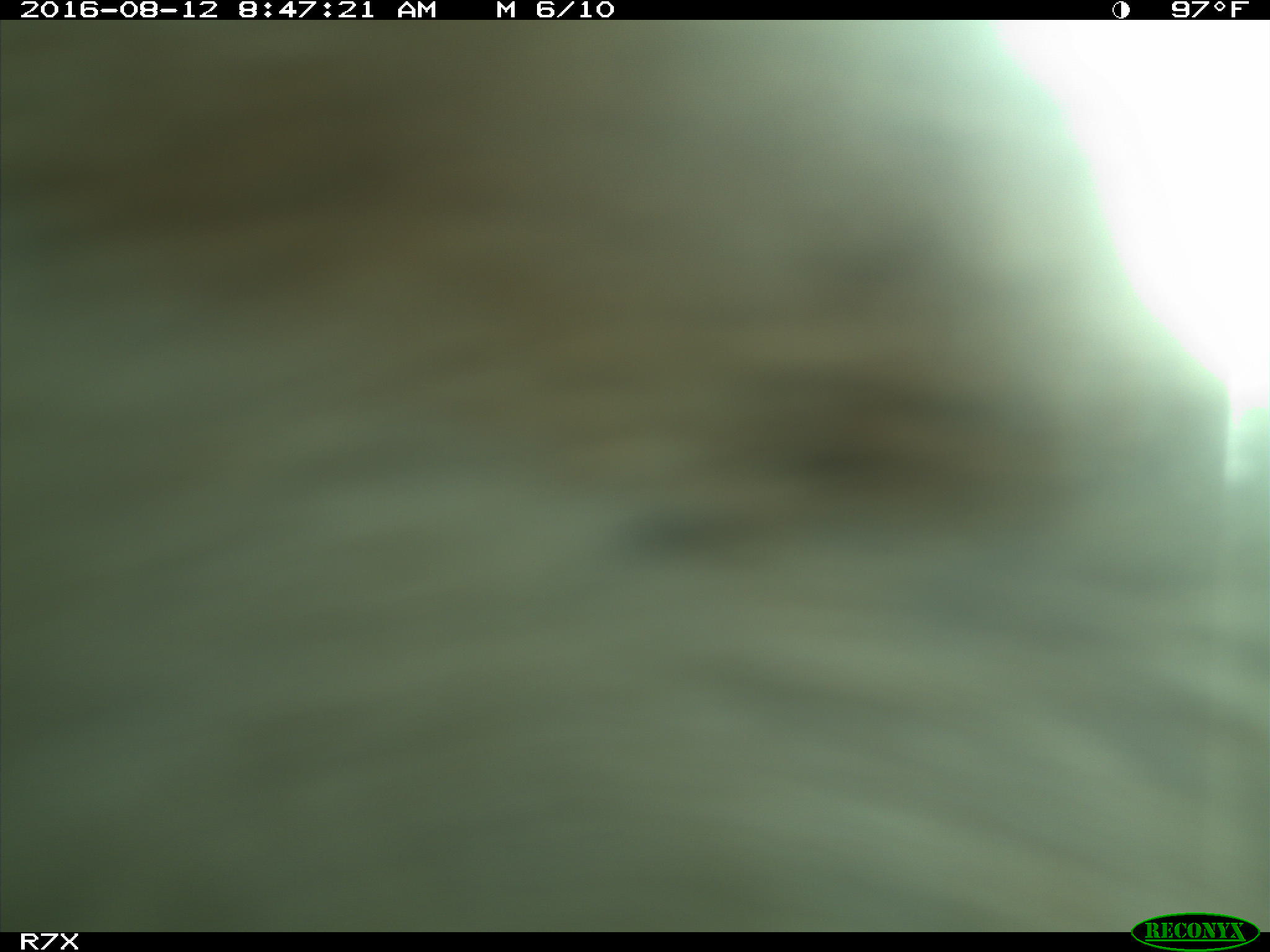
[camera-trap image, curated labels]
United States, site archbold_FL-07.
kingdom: Animalia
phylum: Chordata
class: Mammalia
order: Artiodactyla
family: Bovidae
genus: Bos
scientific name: Bos taurus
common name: domestic cow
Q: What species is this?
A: Bos taurus (domestic cow).